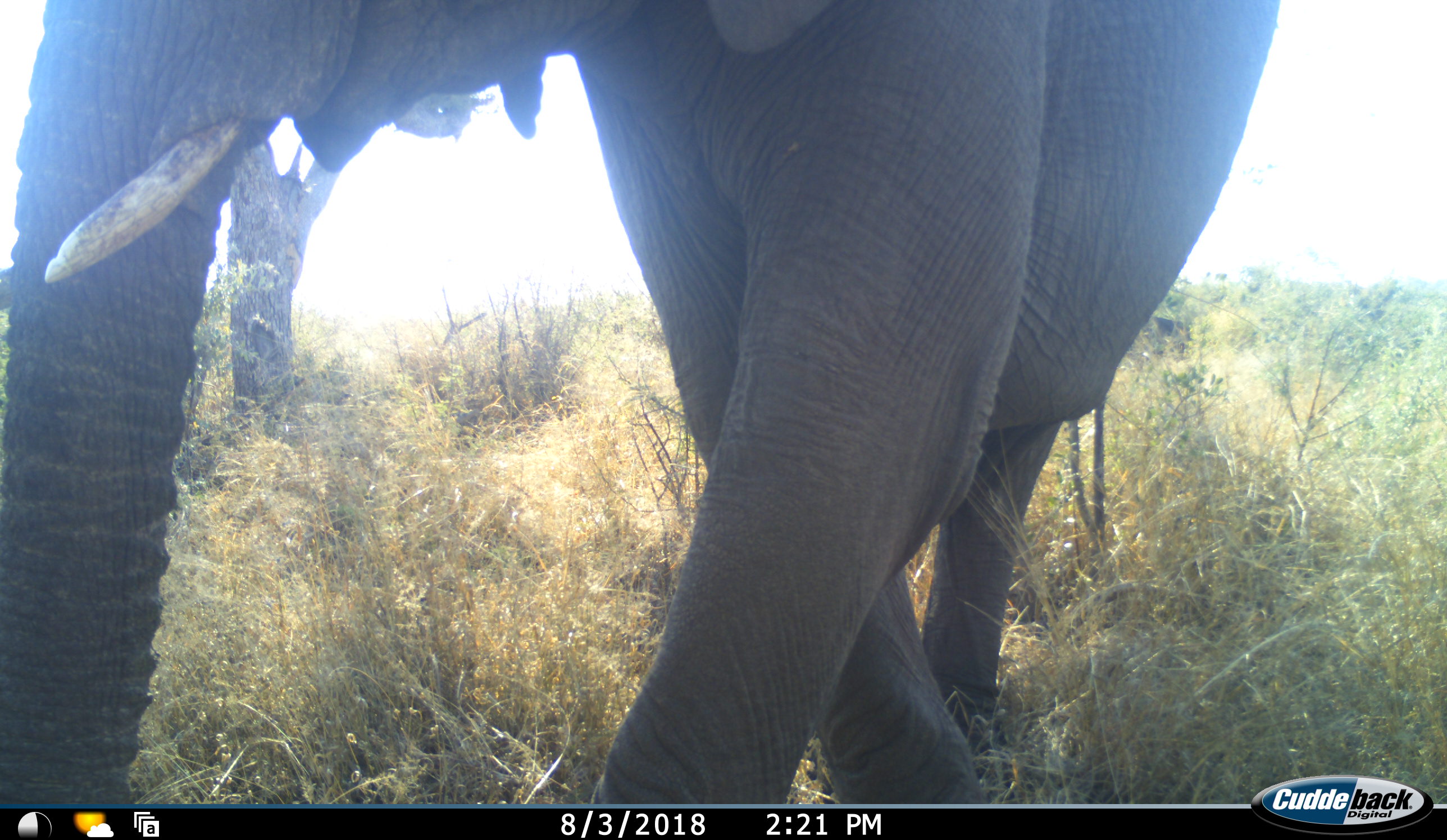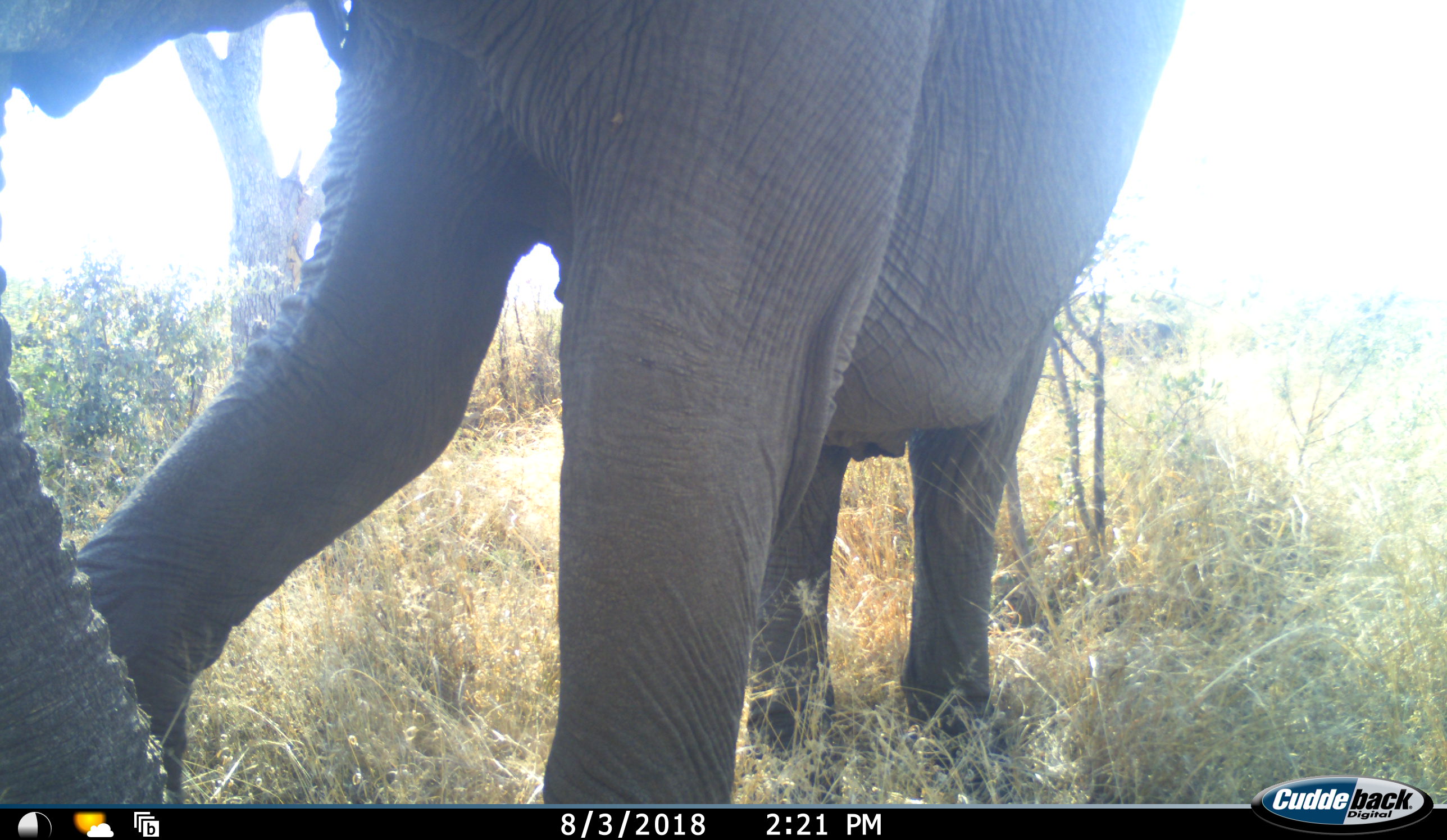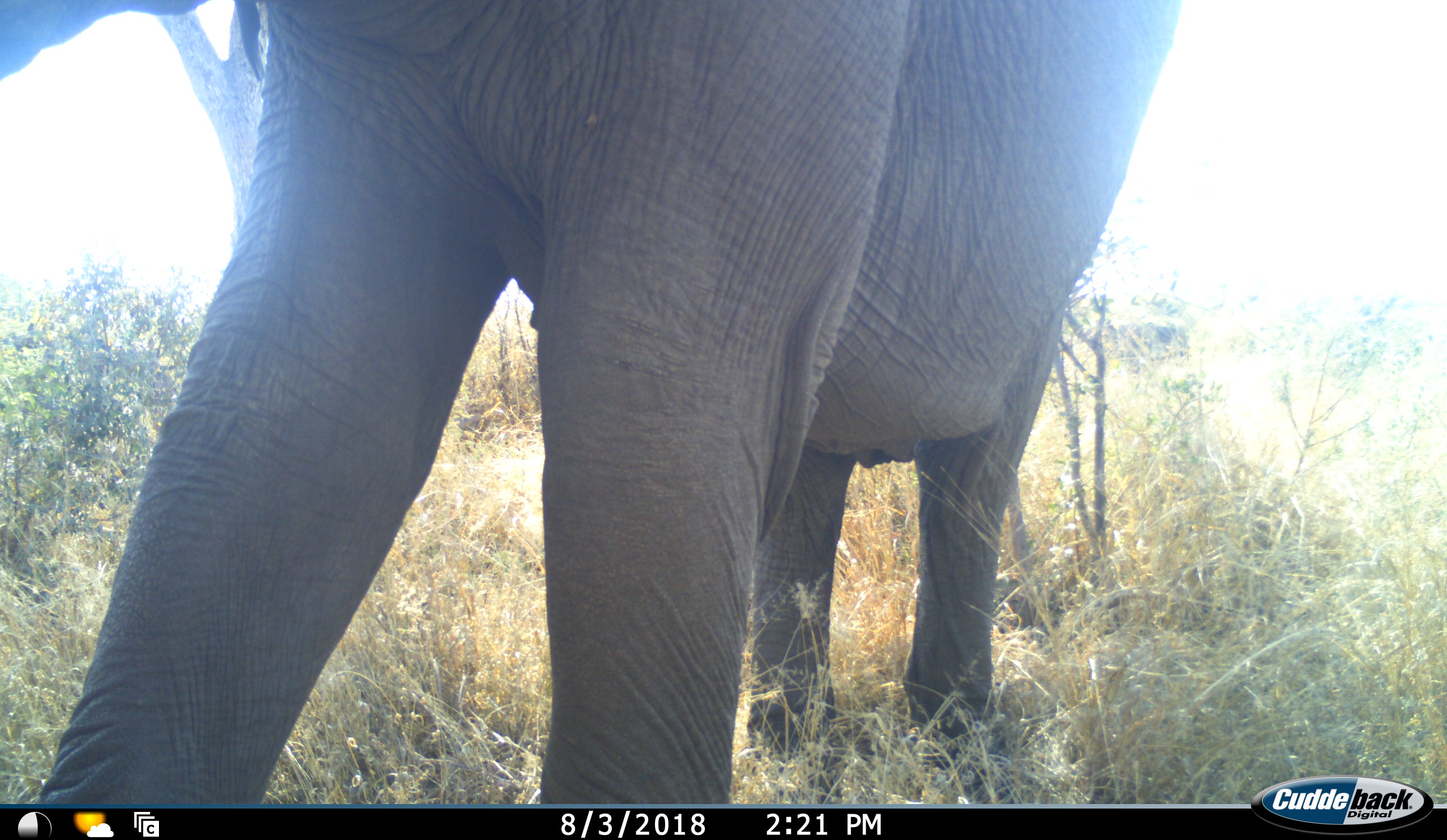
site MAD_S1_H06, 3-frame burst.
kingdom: Animalia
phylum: Chordata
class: Mammalia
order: Proboscidea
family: Elephantidae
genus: Loxodonta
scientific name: Loxodonta africana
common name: african bush elephant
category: elephant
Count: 1.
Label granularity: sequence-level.